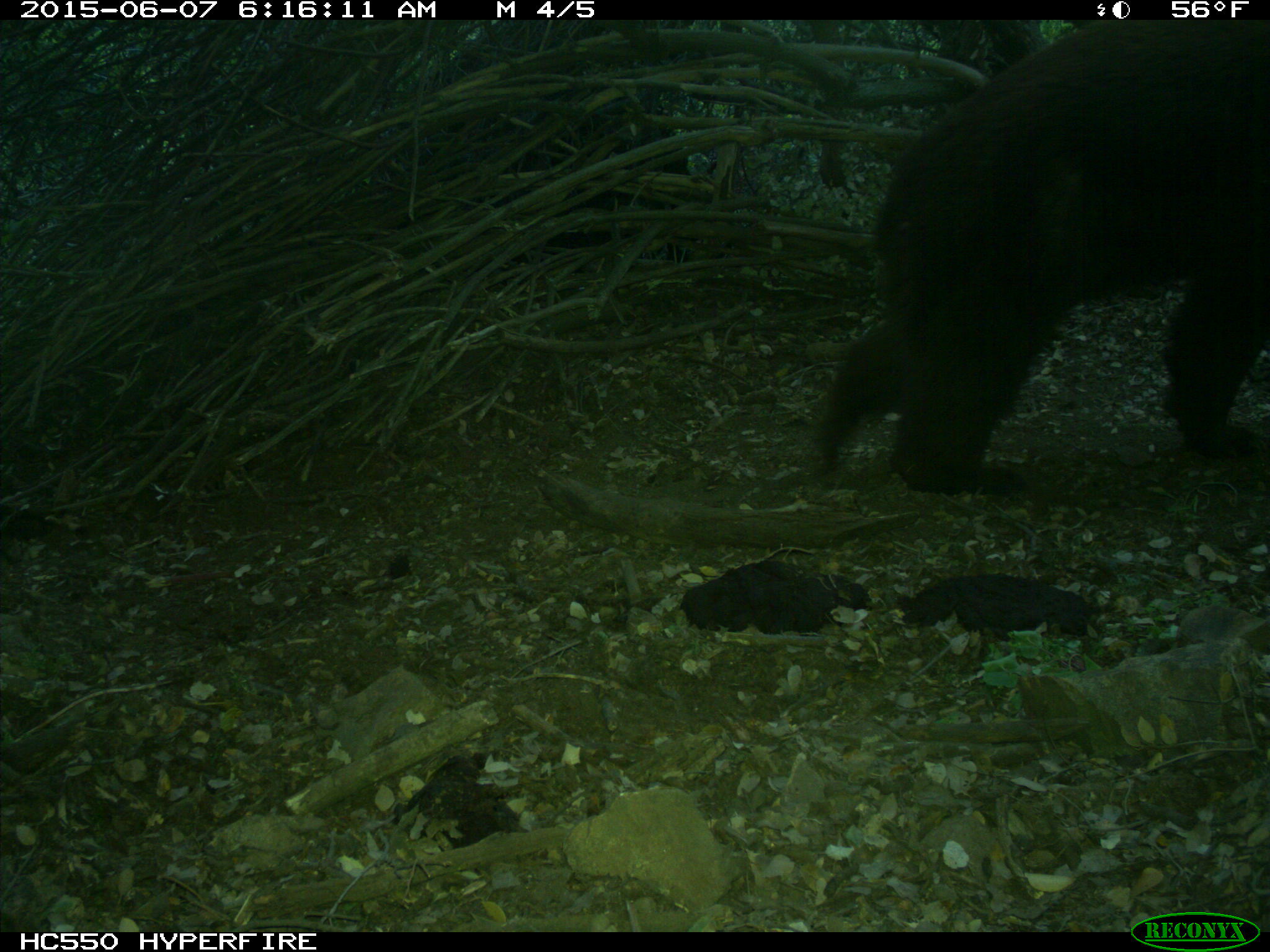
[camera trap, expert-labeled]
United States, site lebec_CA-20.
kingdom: Animalia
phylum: Chordata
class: Mammalia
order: Carnivora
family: Ursidae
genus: Ursus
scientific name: Ursus americanus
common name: american black bear